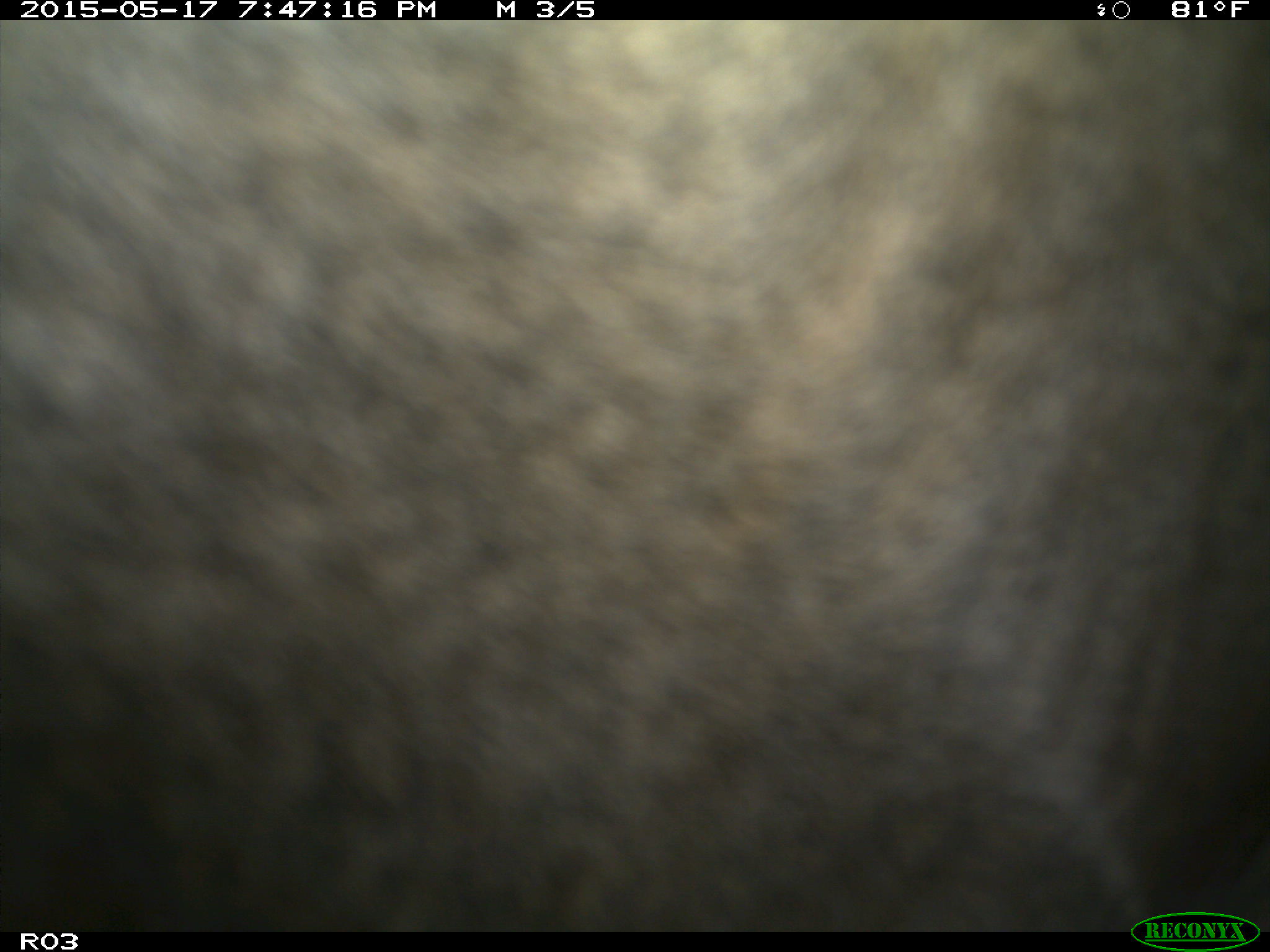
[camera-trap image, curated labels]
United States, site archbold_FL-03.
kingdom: Animalia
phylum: Chordata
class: Mammalia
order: Artiodactyla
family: Bovidae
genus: Bos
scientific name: Bos taurus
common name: domestic cow